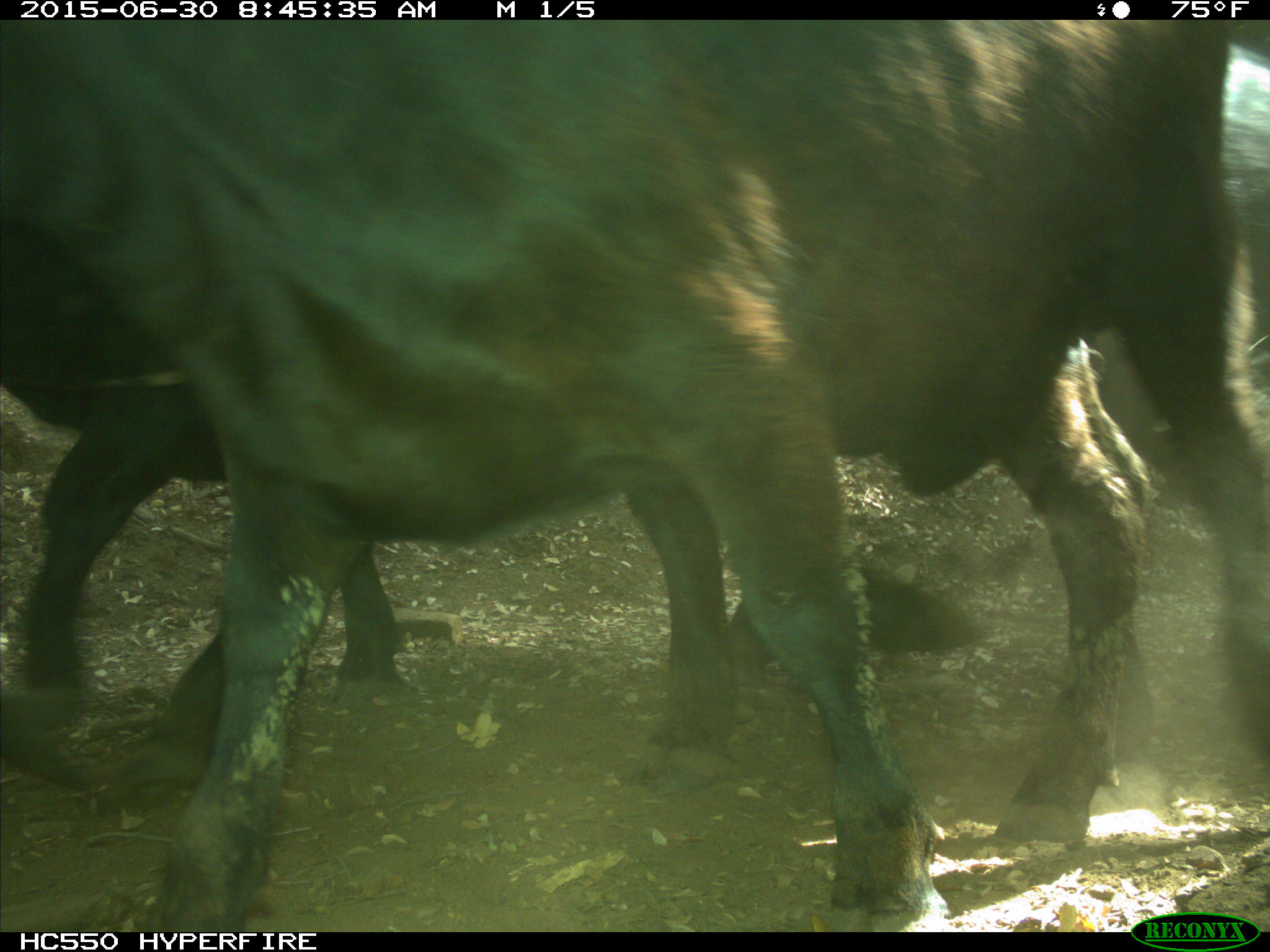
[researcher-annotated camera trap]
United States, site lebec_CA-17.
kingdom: Animalia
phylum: Chordata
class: Mammalia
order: Artiodactyla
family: Bovidae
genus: Bos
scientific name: Bos taurus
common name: domestic cow